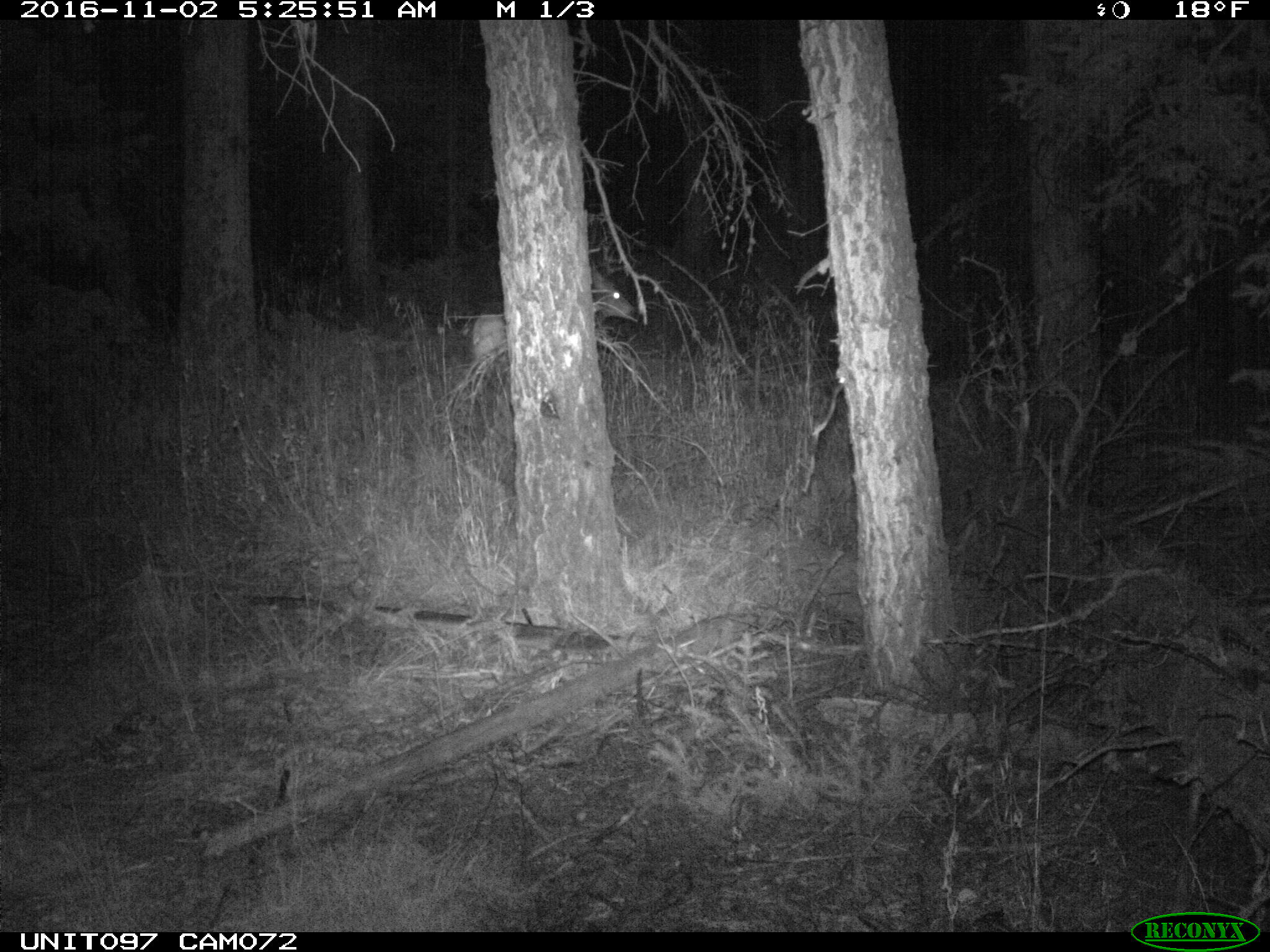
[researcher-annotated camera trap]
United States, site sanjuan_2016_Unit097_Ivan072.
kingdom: Animalia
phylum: Chordata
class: Mammalia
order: Artiodactyla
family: Cervidae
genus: Odocoileus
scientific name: Odocoileus hemionus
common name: mule deer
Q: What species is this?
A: Odocoileus hemionus (mule deer).